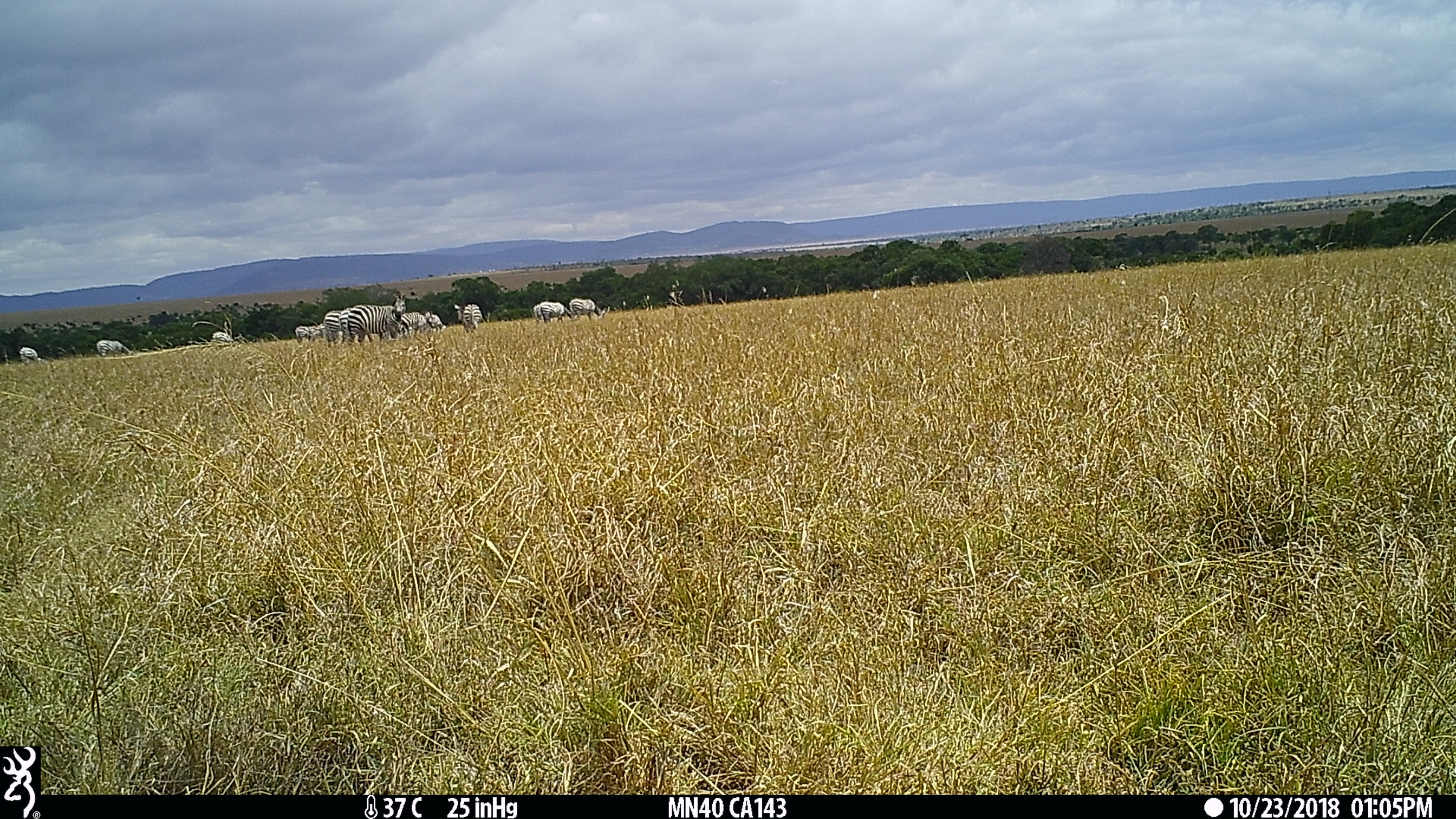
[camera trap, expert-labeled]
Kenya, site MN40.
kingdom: Animalia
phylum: Chordata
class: Mammalia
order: Perissodactyla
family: Equidae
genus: Equus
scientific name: Equus quagga burchellii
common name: burchell's zebra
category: zebra